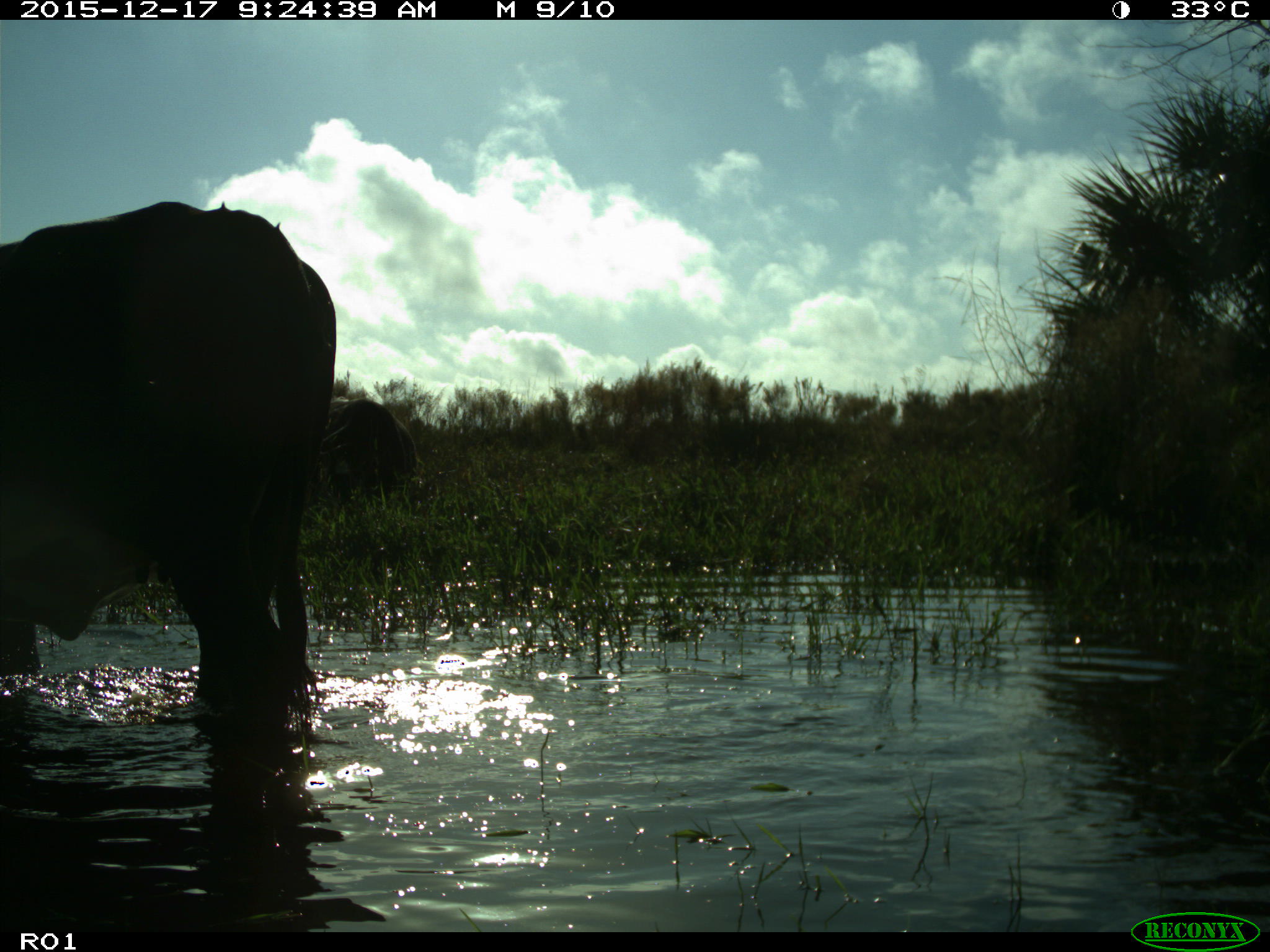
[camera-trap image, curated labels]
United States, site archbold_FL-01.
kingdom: Animalia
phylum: Chordata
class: Mammalia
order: Artiodactyla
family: Bovidae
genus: Bos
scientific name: Bos taurus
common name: domestic cow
Bos taurus (domestic cow).